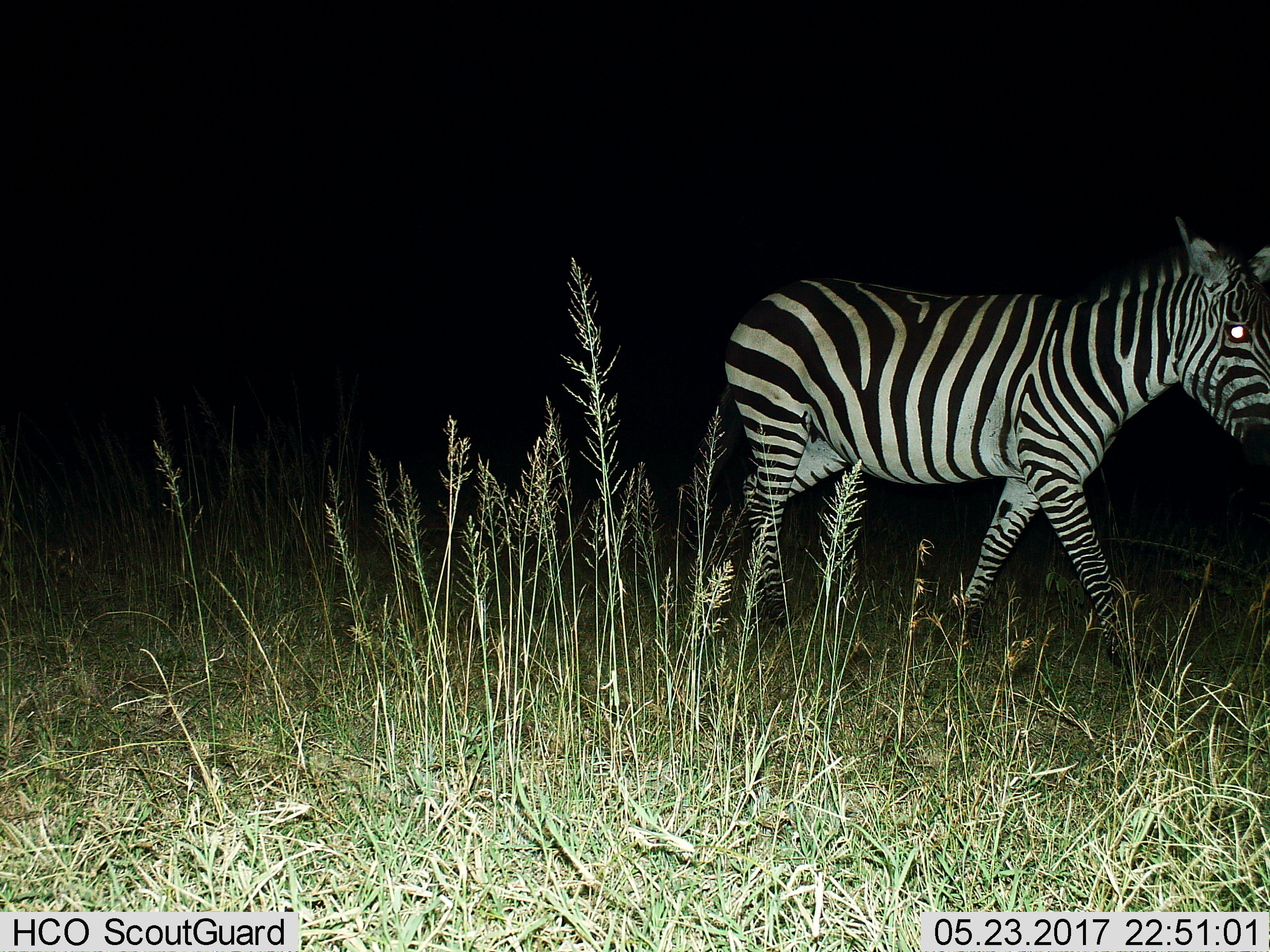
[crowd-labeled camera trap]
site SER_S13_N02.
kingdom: Animalia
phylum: Chordata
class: Mammalia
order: Perissodactyla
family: Equidae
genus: Equus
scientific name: Equus quagga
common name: plains zebra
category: zebraplains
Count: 1.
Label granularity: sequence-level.